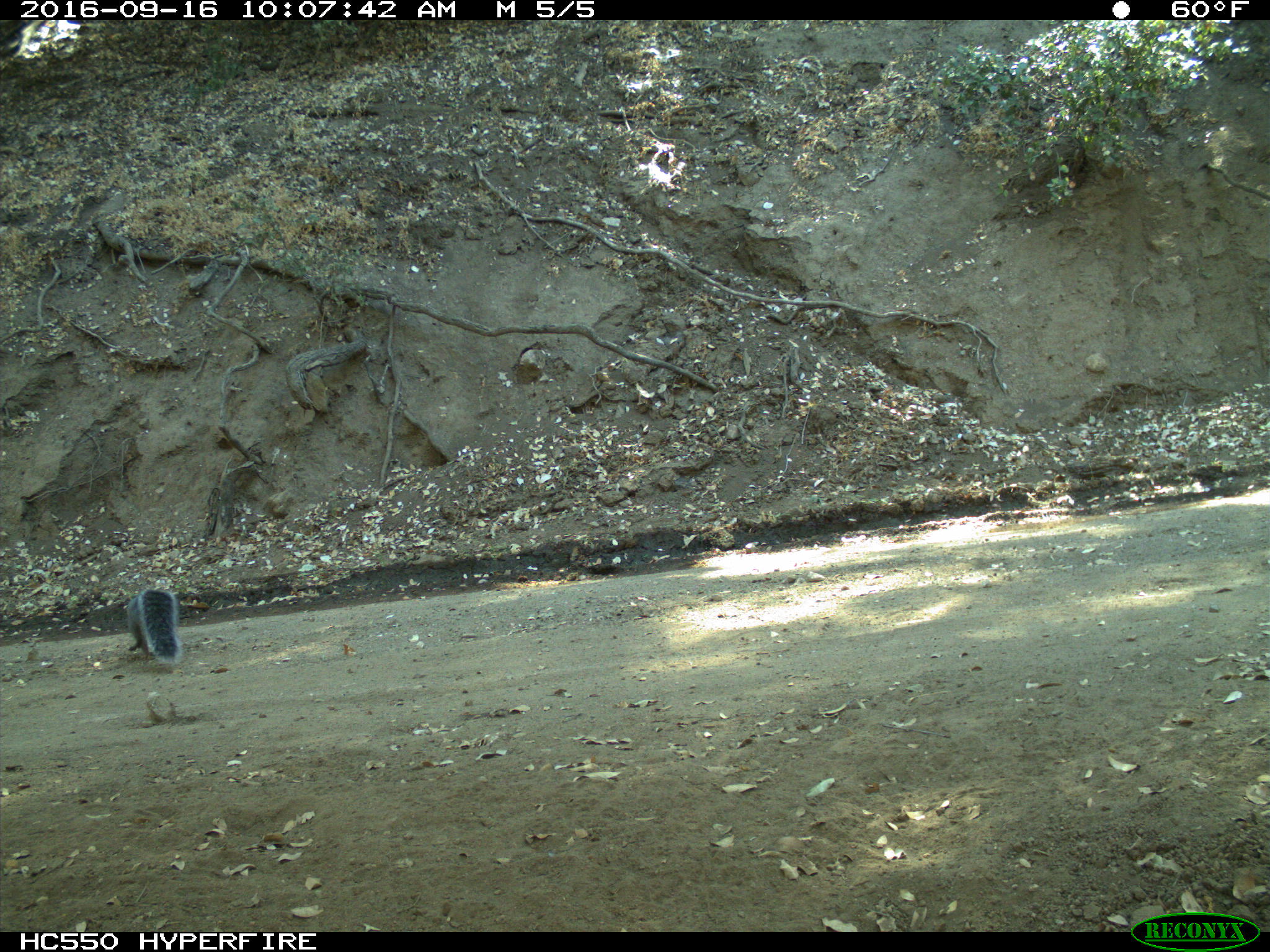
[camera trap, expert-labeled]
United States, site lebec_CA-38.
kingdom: Animalia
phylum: Chordata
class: Mammalia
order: Rodentia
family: Sciuridae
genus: Sciurus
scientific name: Sciurus carolinensis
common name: eastern gray squirrel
Sciurus carolinensis (eastern gray squirrel).